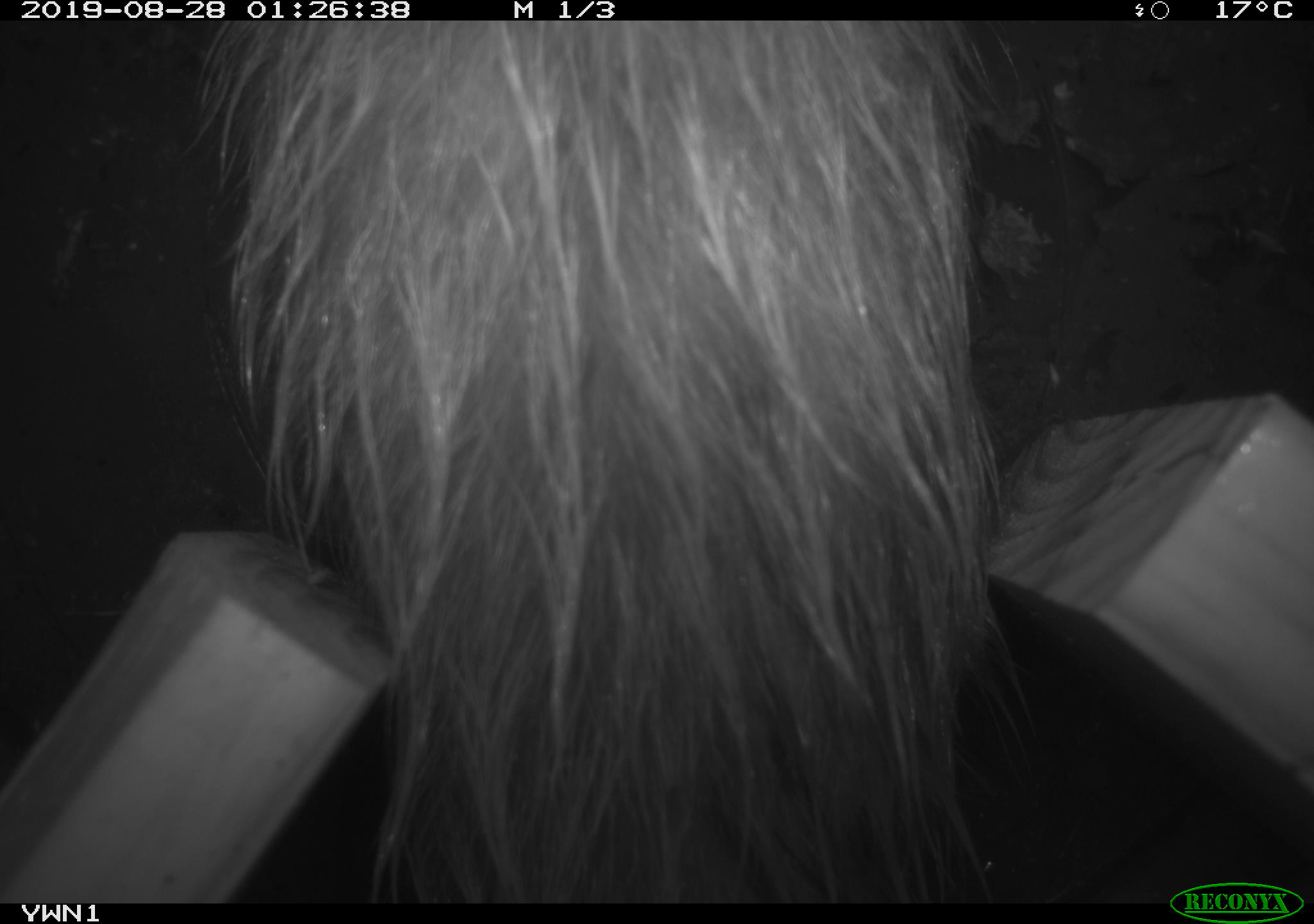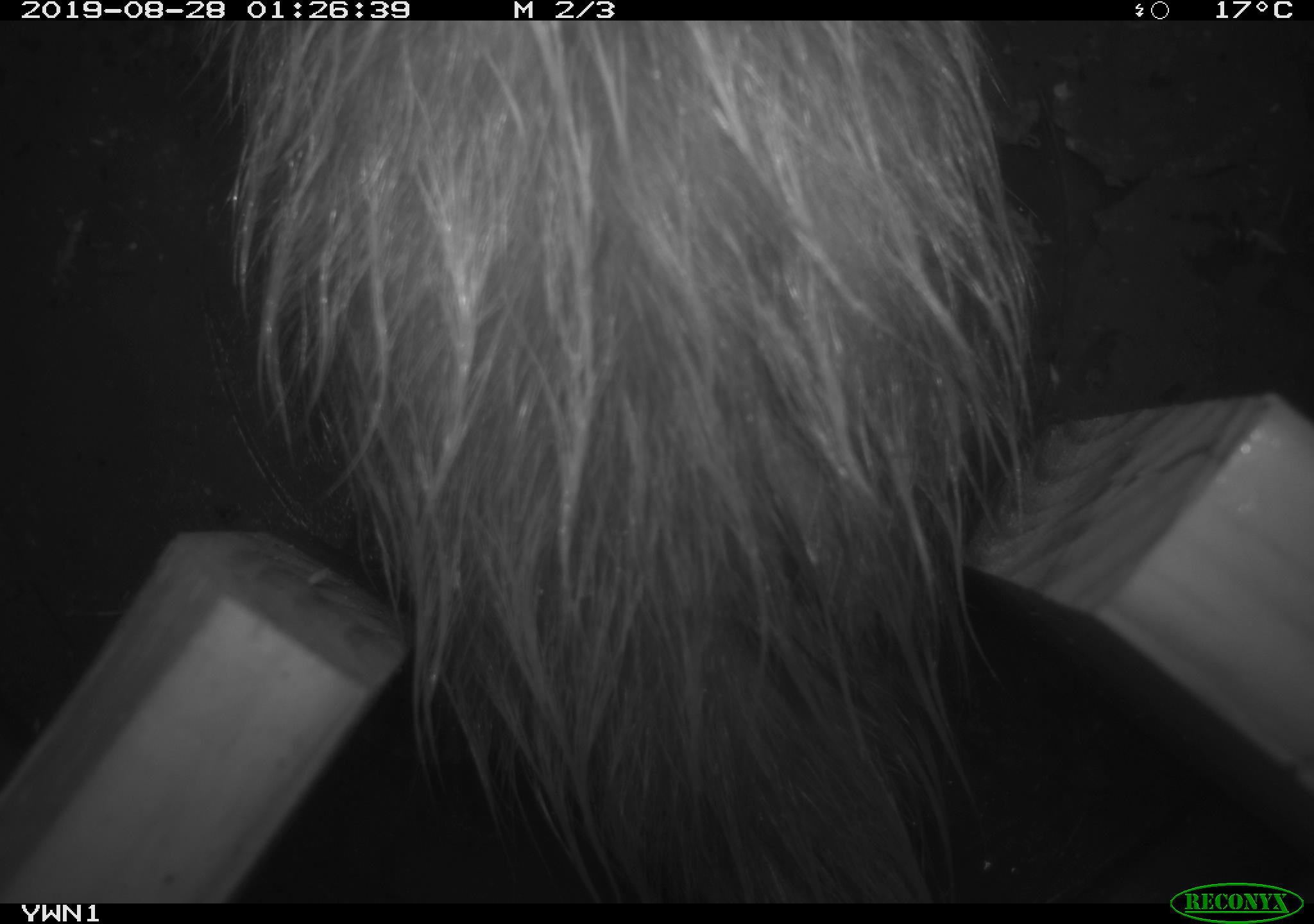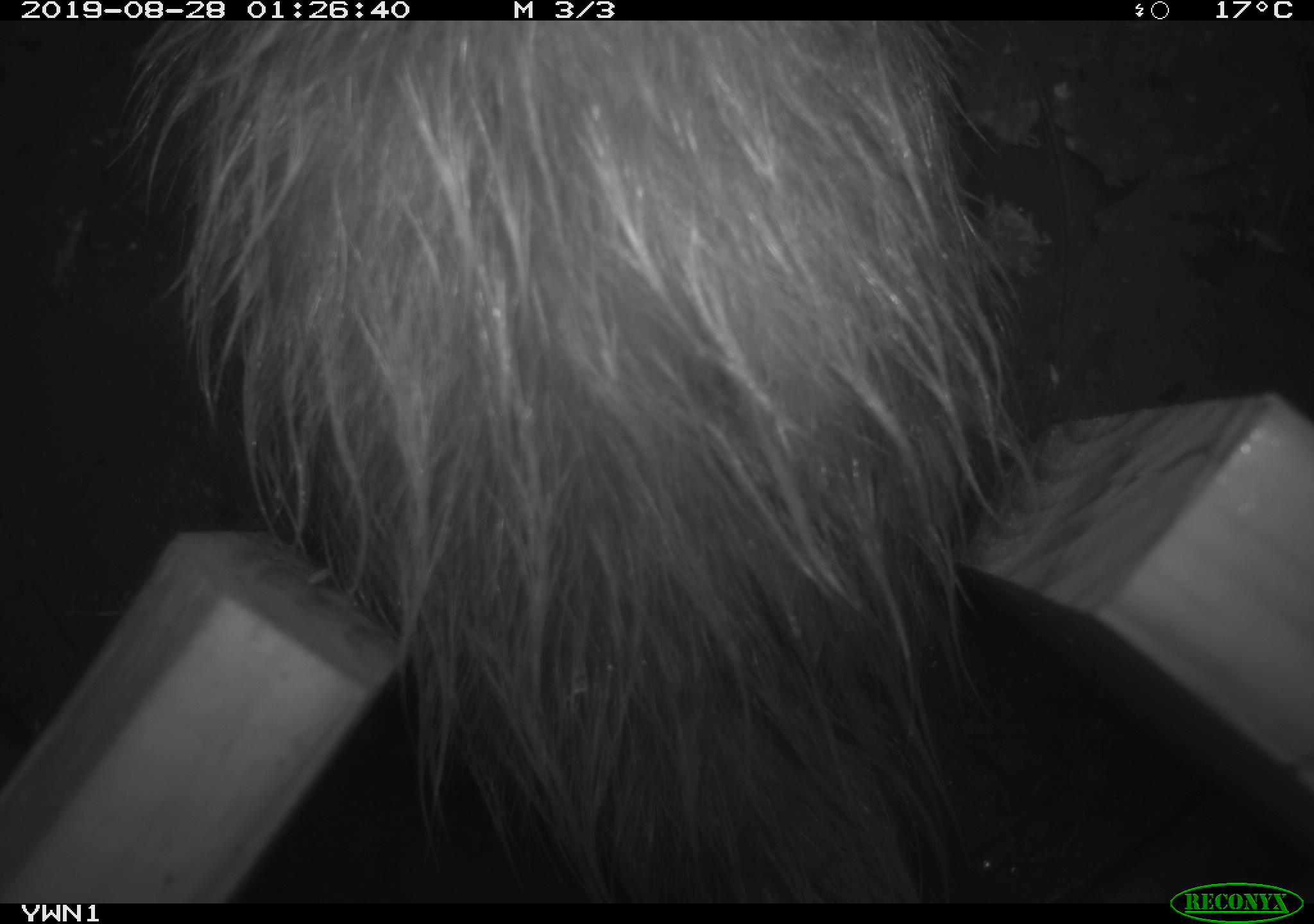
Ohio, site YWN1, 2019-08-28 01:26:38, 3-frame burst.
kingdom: Animalia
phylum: Chordata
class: Mammalia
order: Didelphimorphia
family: Didelphidae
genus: Didelphis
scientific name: Didelphis virginiana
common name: virginia opossum